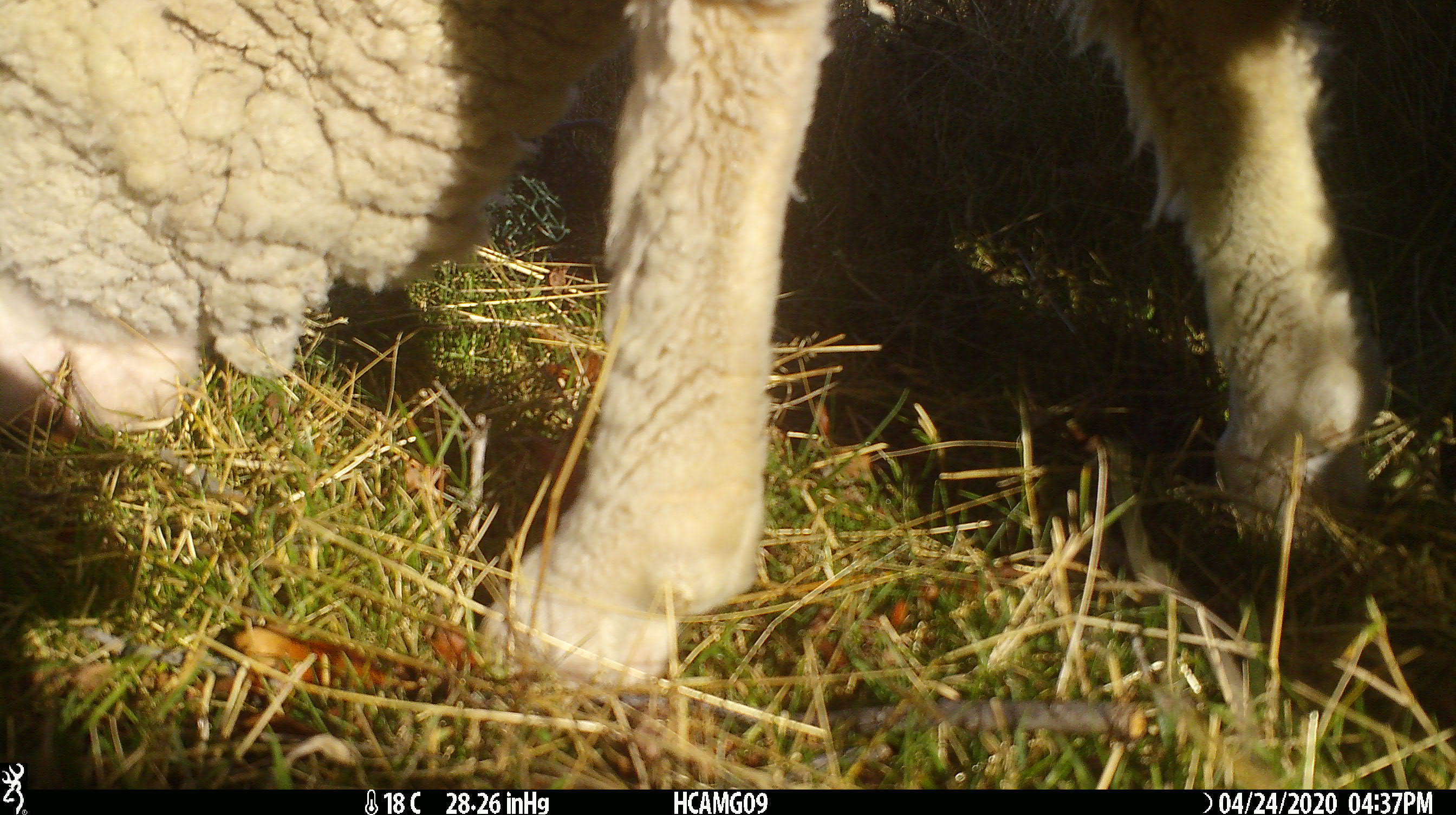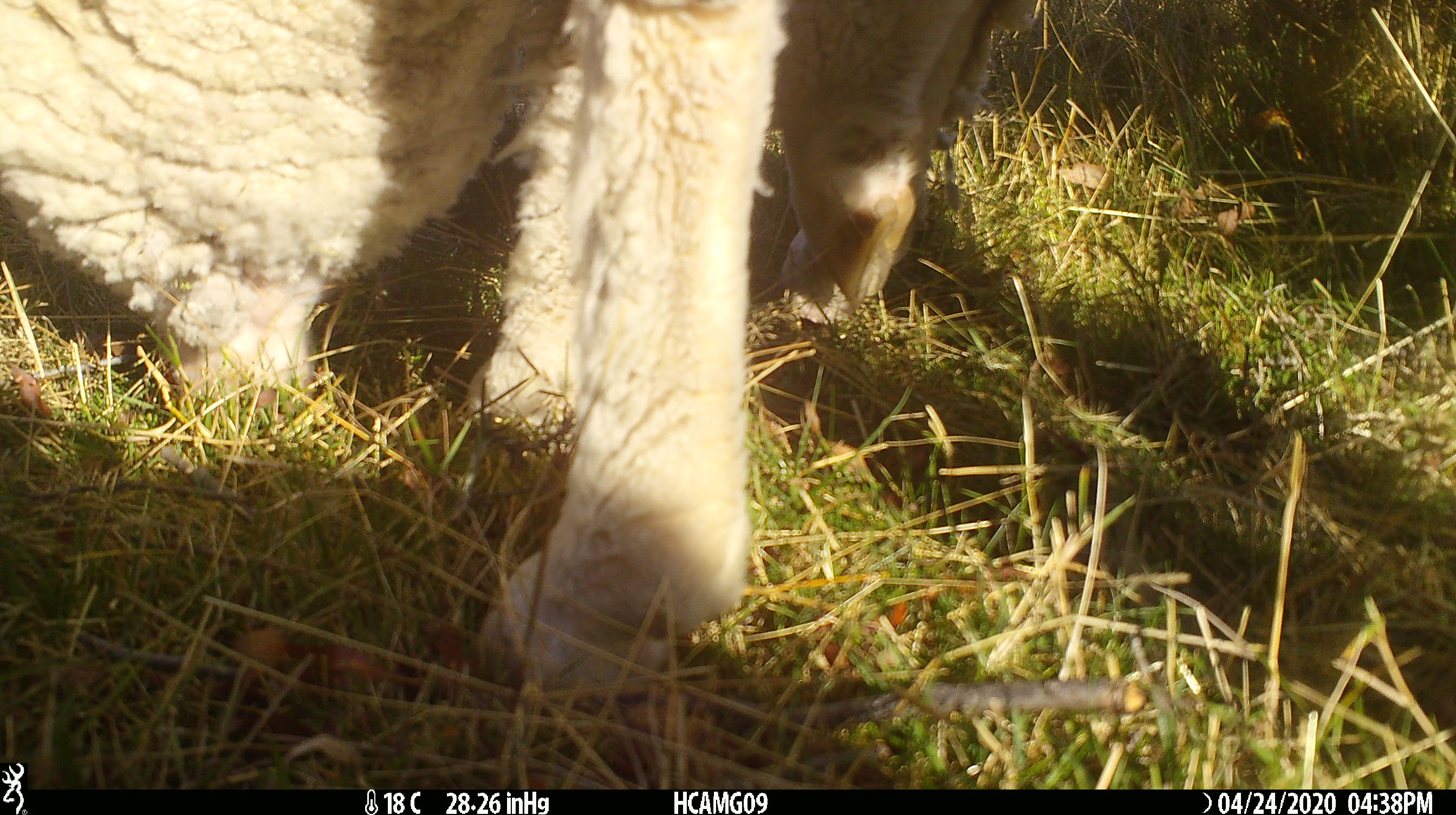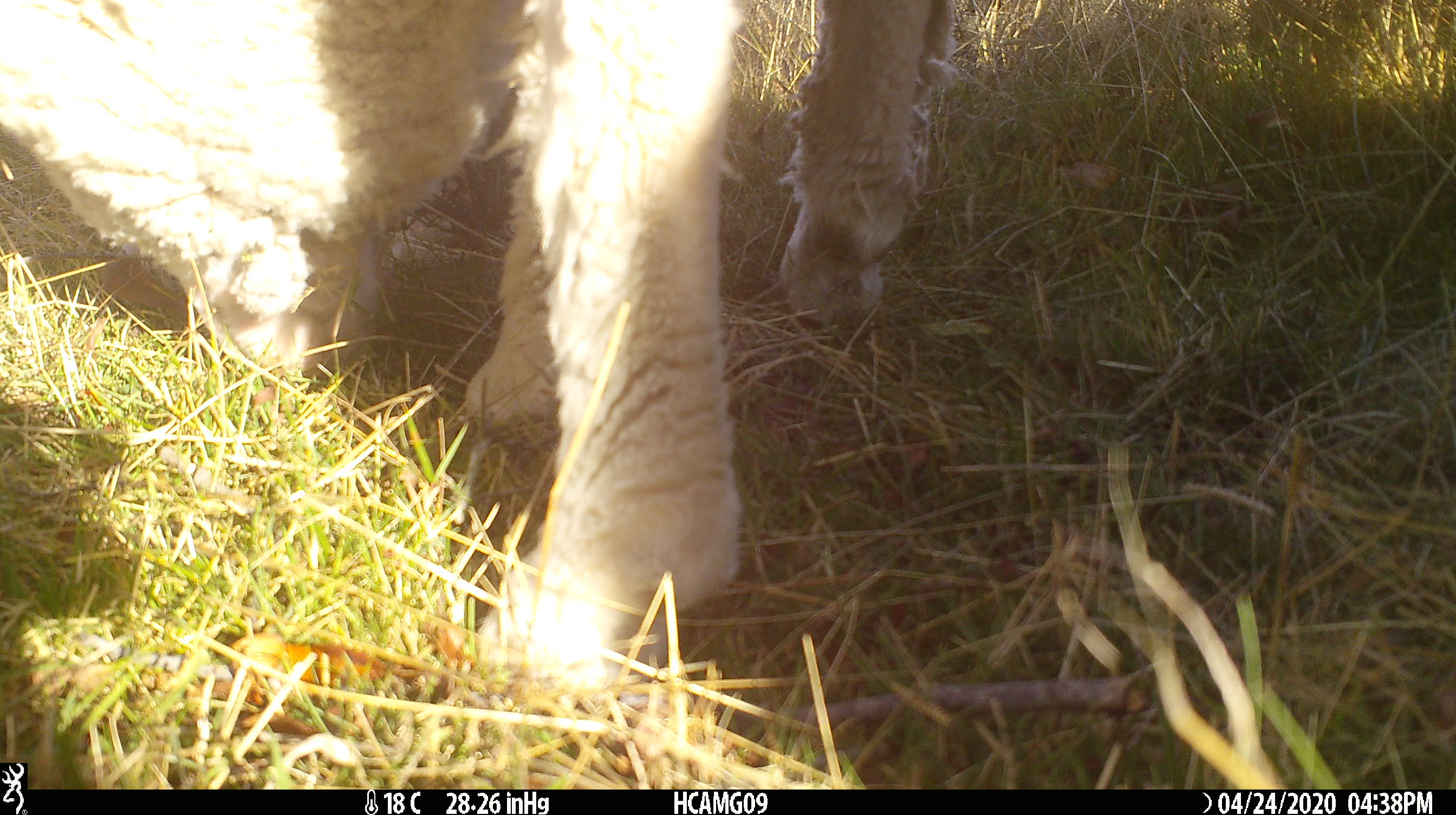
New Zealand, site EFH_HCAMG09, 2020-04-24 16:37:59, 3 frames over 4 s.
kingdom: Animalia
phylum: Chordata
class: Mammalia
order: Artiodactyla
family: Bovidae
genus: Ovis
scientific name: Ovis aries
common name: domestic sheep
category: sheep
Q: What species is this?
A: Sheep (domestic sheep) (Ovis aries).